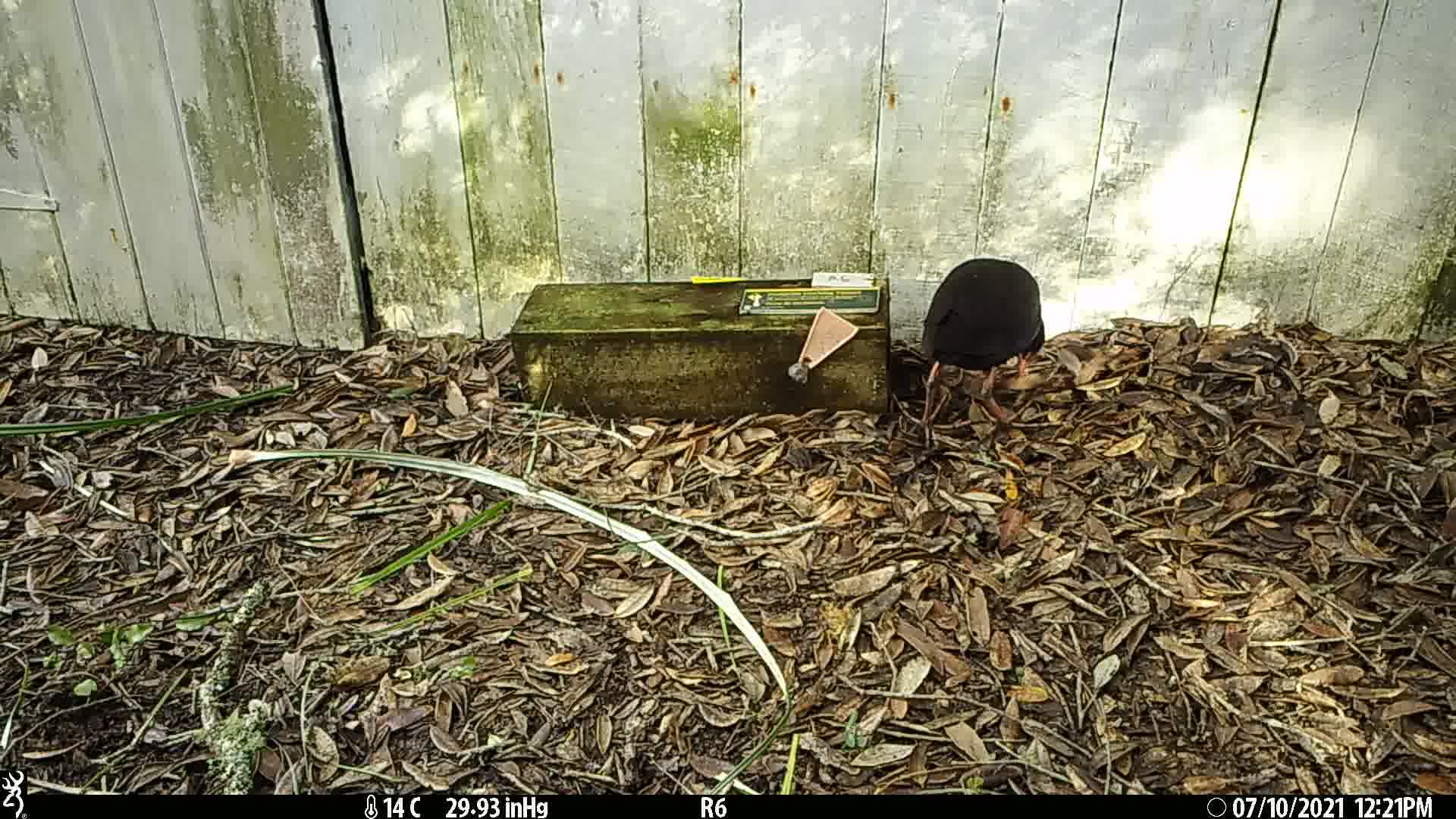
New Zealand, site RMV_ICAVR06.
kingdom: Animalia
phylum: Chordata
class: Aves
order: Gruiformes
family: Rallidae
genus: Porphyrio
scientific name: Porphyrio melanotus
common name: australasian swamphen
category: pukeko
Pukeko (australasian swamphen) (Porphyrio melanotus).